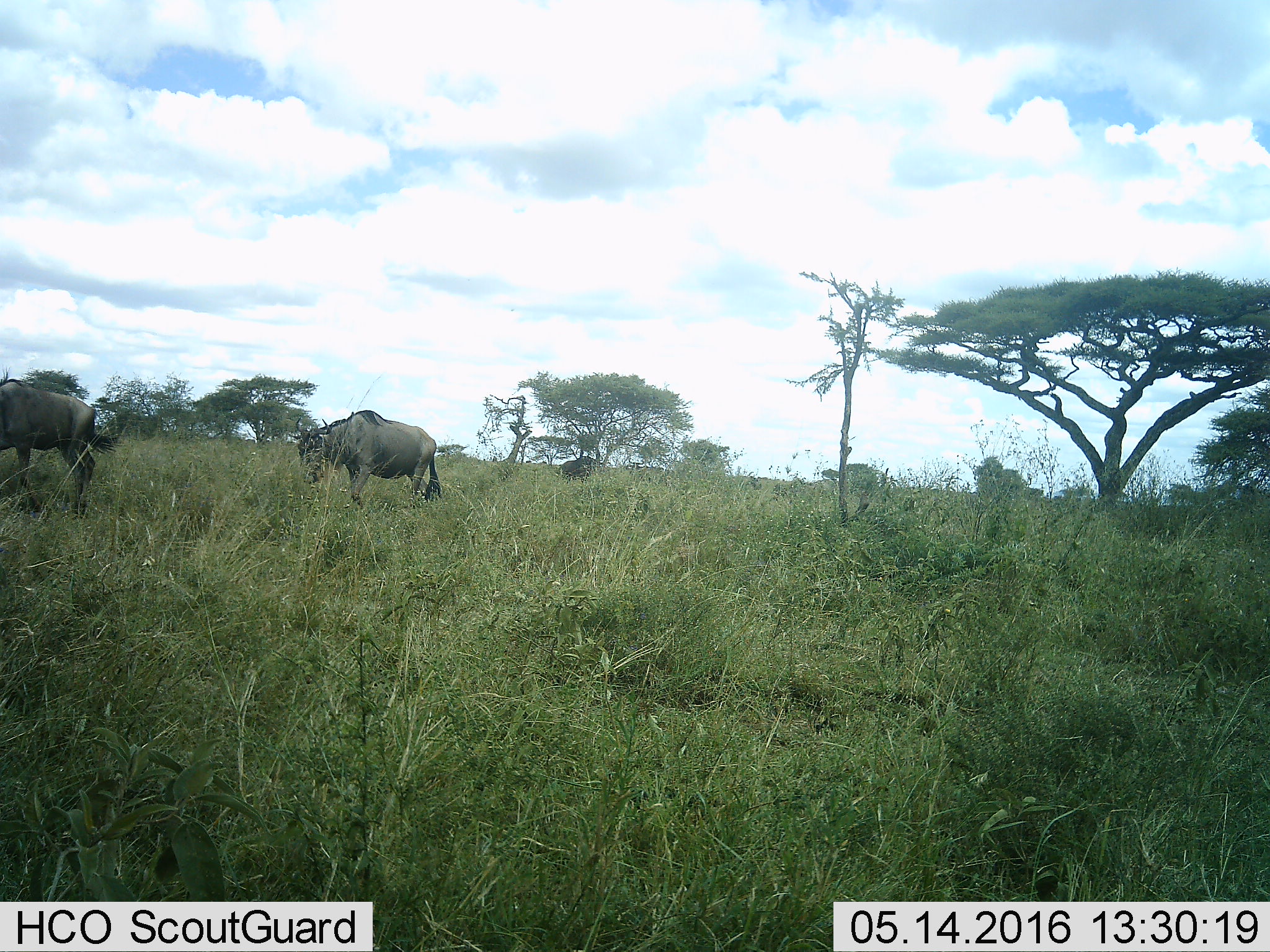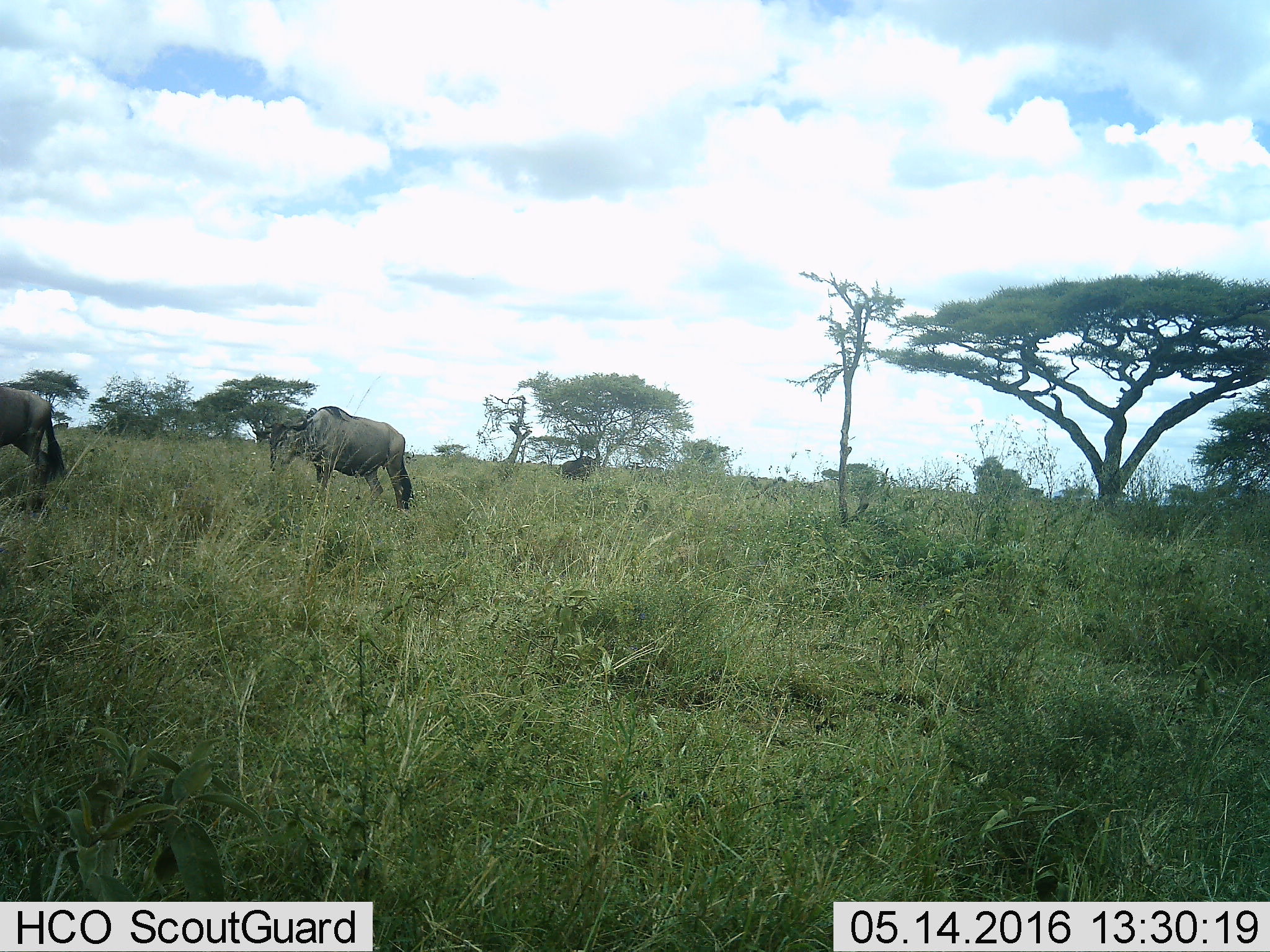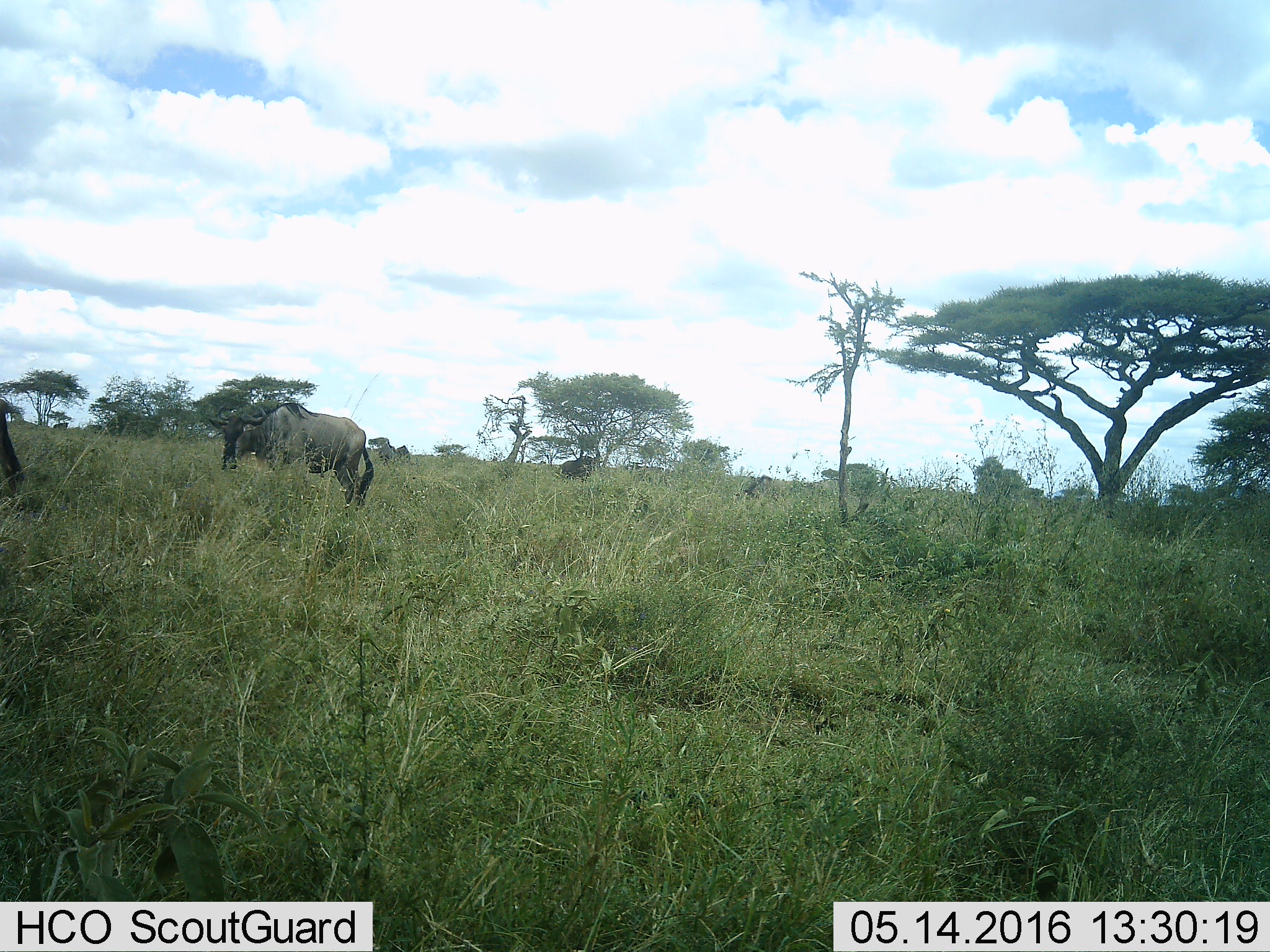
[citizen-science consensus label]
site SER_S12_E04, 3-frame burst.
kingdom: Animalia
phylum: Chordata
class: Mammalia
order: Artiodactyla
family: Bovidae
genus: Connochaetes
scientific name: Connochaetes taurinus taurinus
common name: blue wildebeest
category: wildebeestblue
Wildebeestblue (blue wildebeest) (Connochaetes taurinus taurinus), count 4. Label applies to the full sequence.